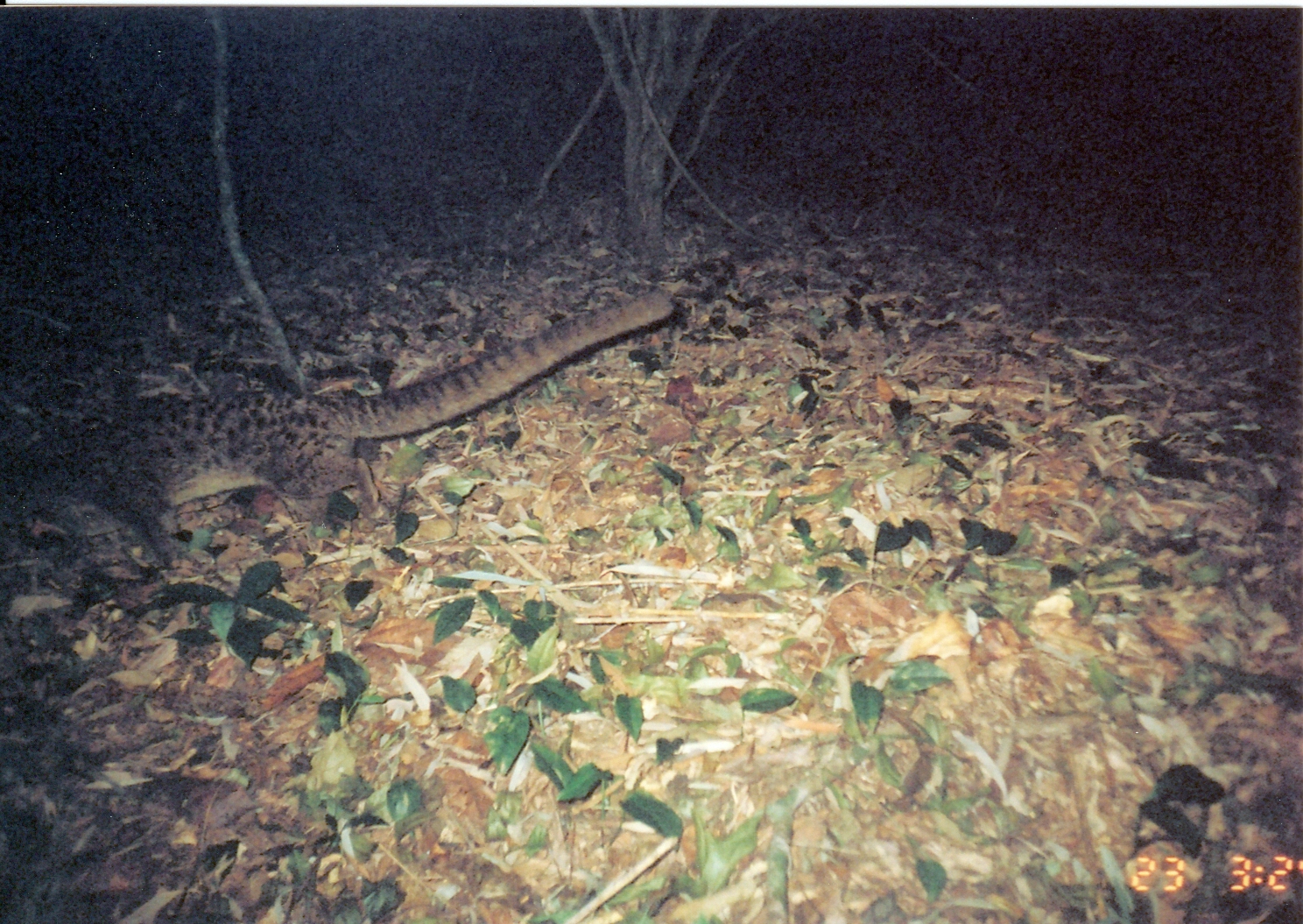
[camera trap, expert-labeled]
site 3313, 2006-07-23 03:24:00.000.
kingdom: Animalia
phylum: Chordata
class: Mammalia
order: Carnivora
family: Nandiniidae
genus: Nandinia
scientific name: Nandinia binotata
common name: african palm-civet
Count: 1.